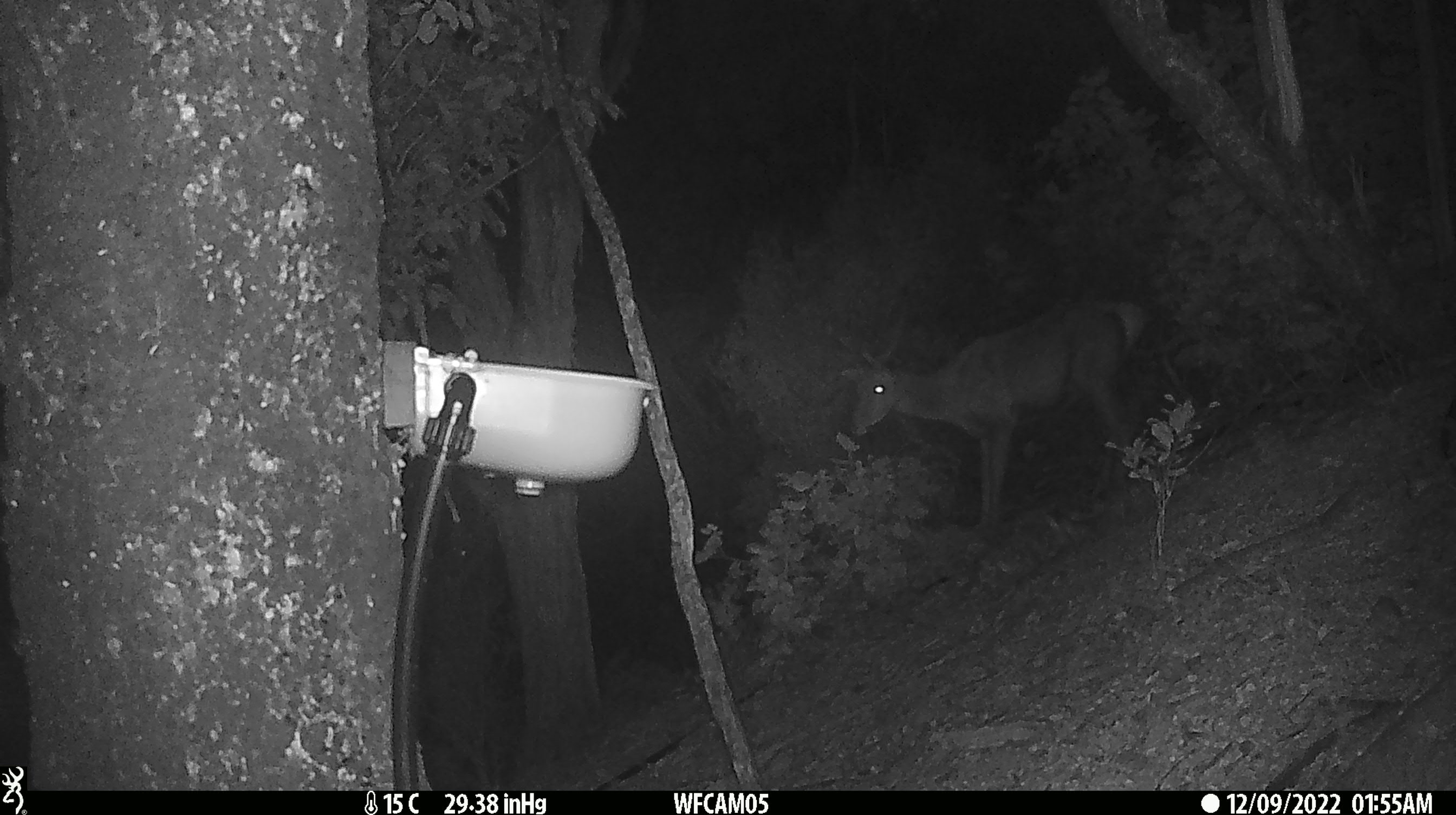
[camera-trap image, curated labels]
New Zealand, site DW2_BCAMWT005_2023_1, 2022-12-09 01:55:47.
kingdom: Animalia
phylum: Chordata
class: Mammalia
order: Artiodactyla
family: Cervidae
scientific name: Cervidae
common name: deer